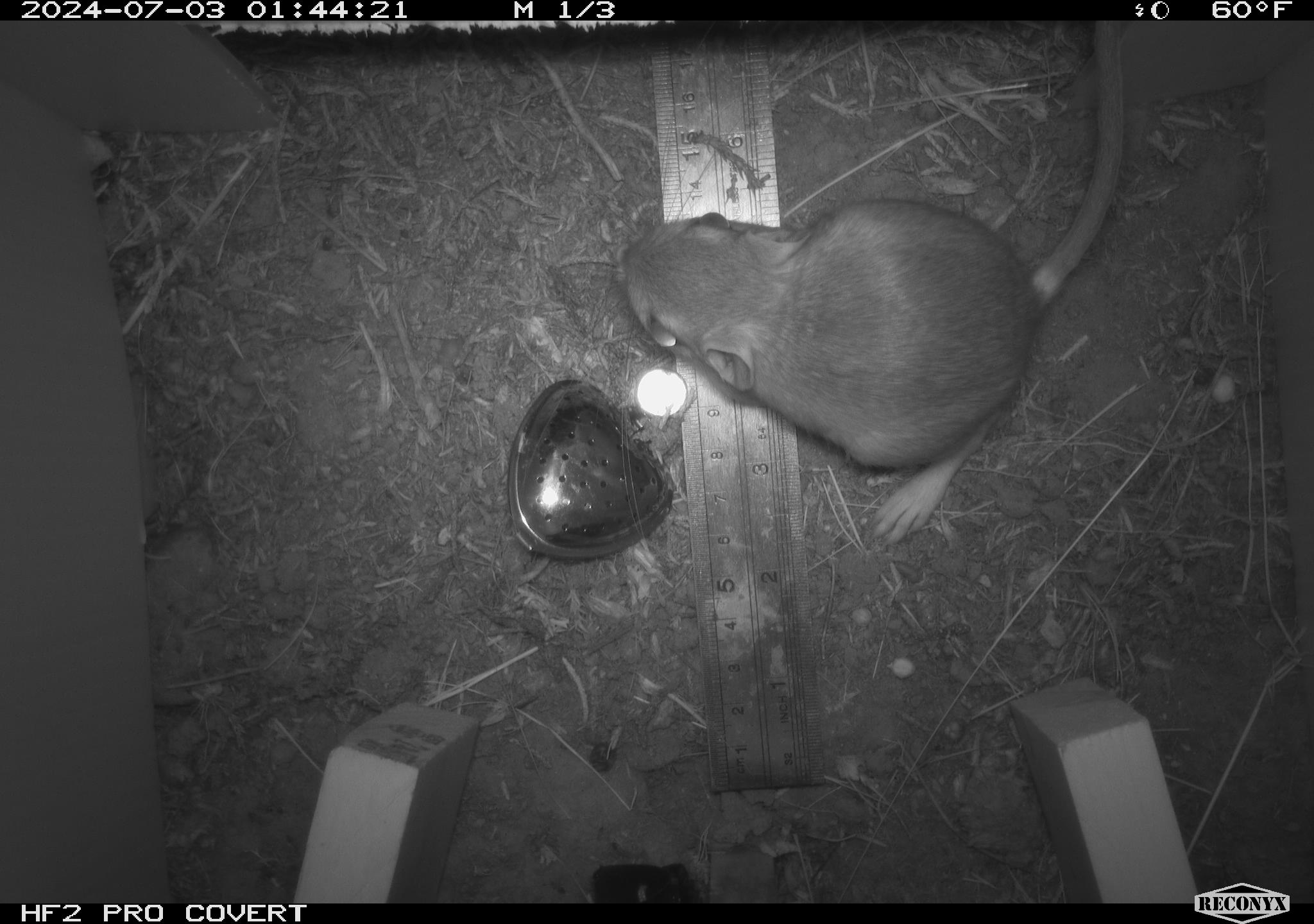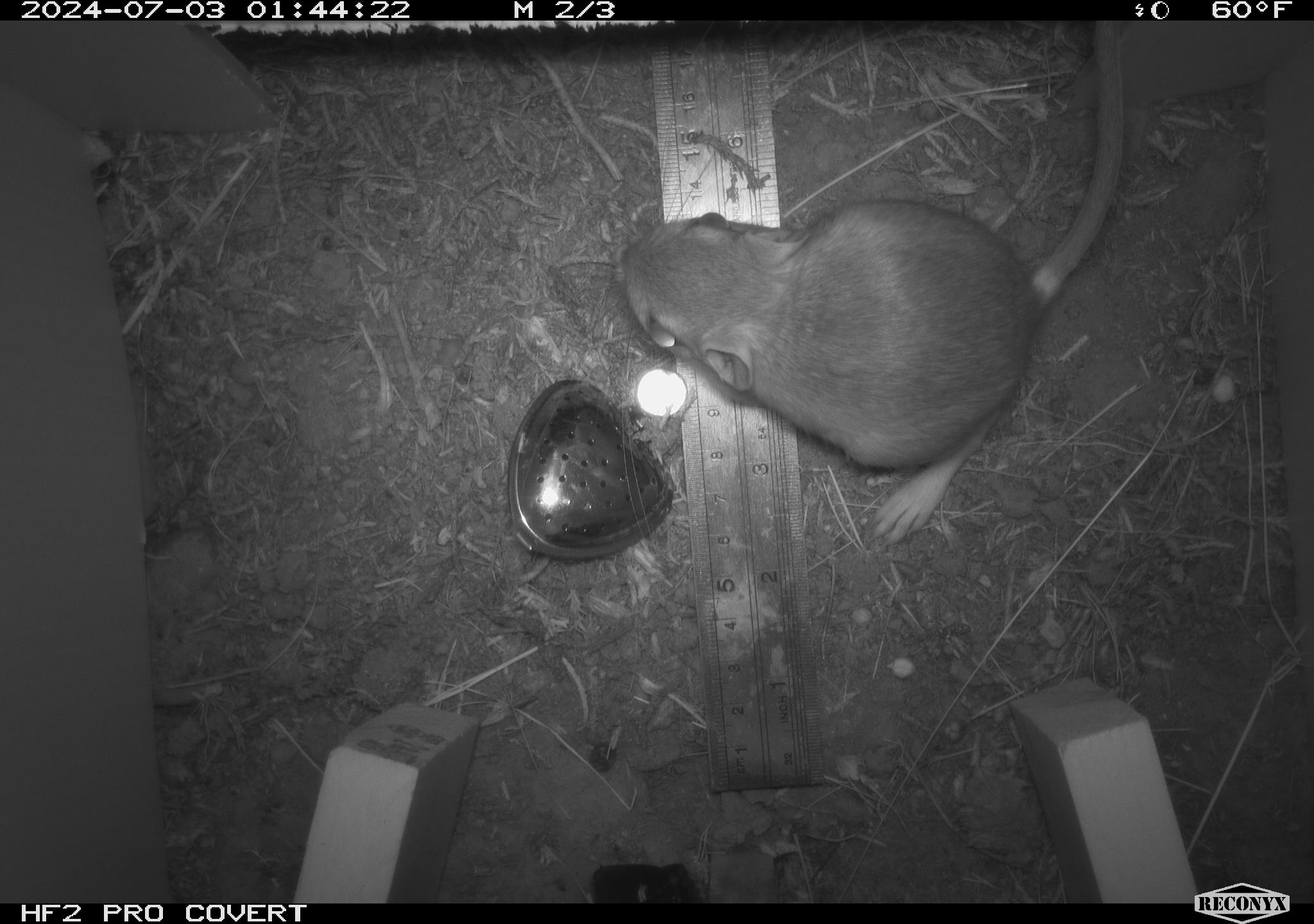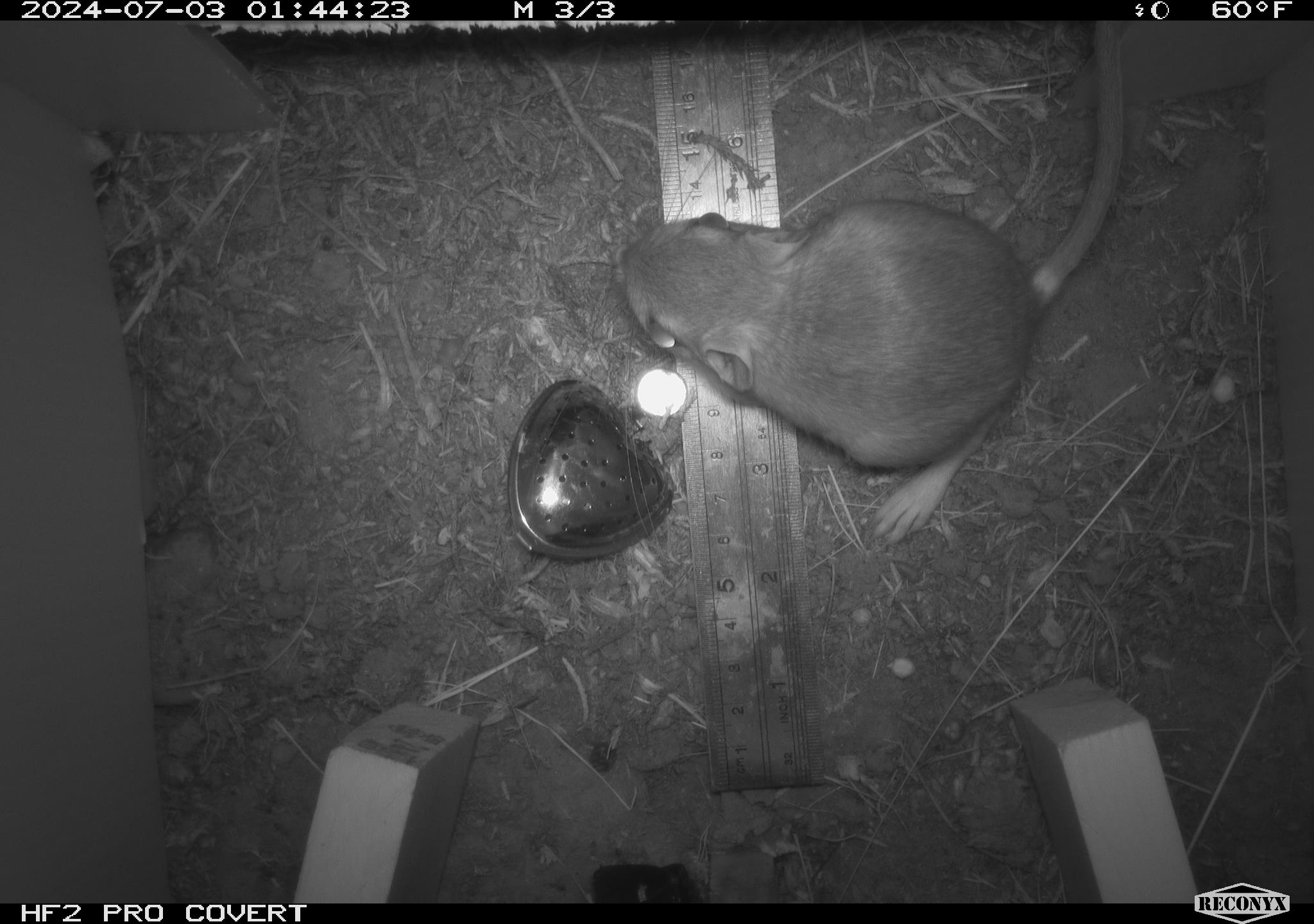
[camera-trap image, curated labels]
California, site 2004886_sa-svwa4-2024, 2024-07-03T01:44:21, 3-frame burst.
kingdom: Animalia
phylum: Chordata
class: Mammalia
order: Rodentia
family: Heteromyidae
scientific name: Heteromyidae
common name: kangaroo rats and pocket mice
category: heteromyidae family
Heteromyidae family (kangaroo rats and pocket mice) (Heteromyidae).